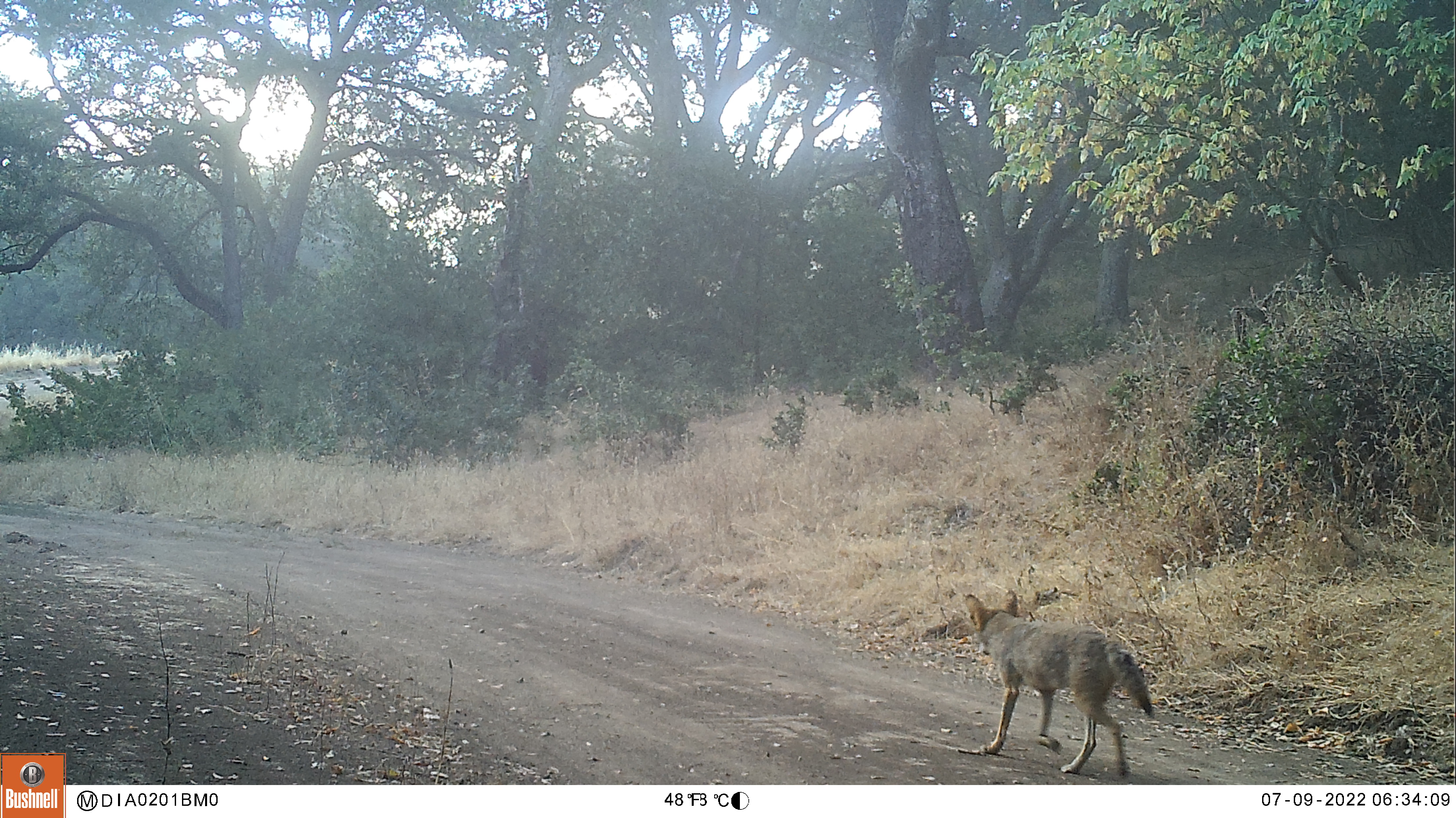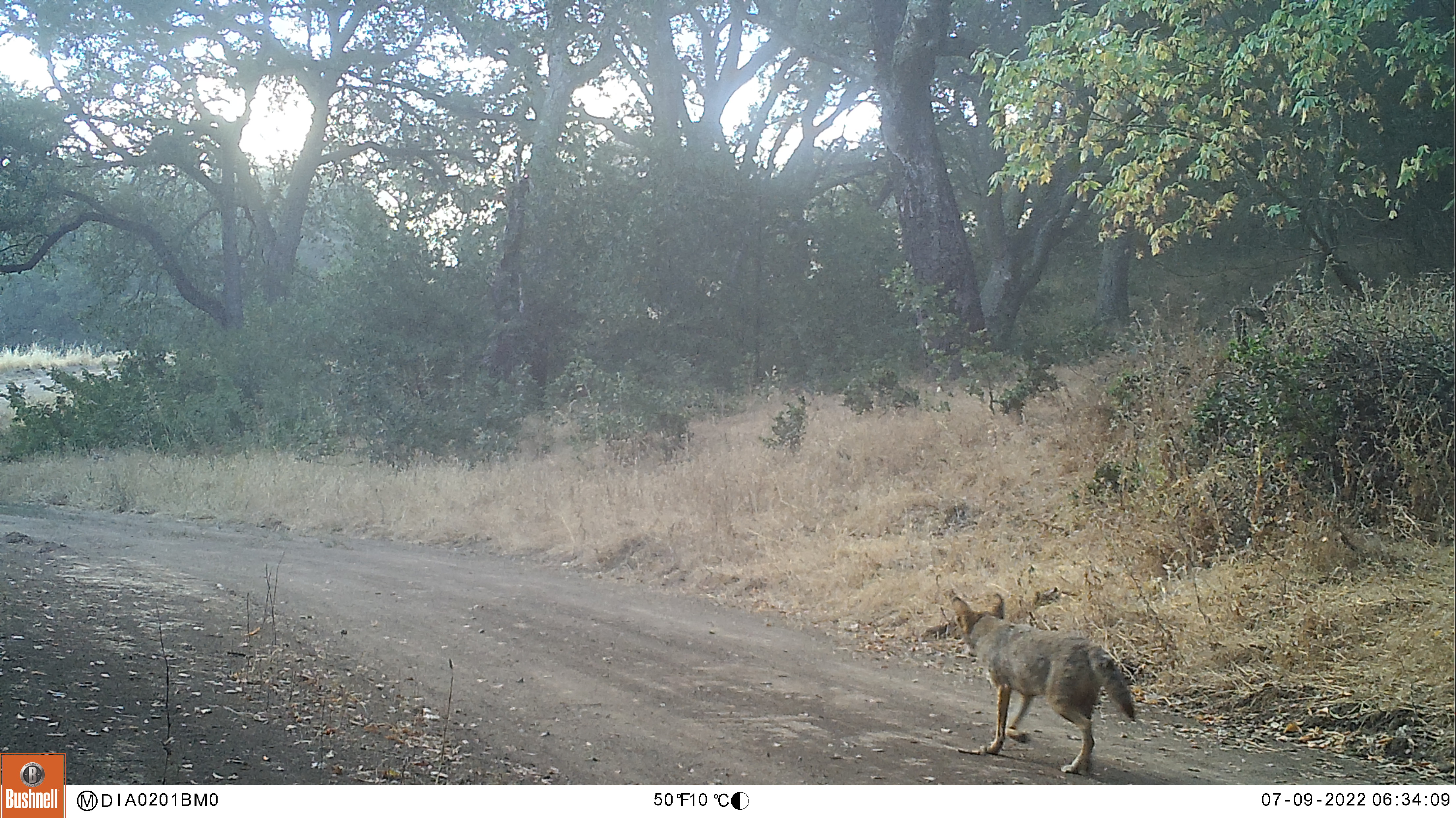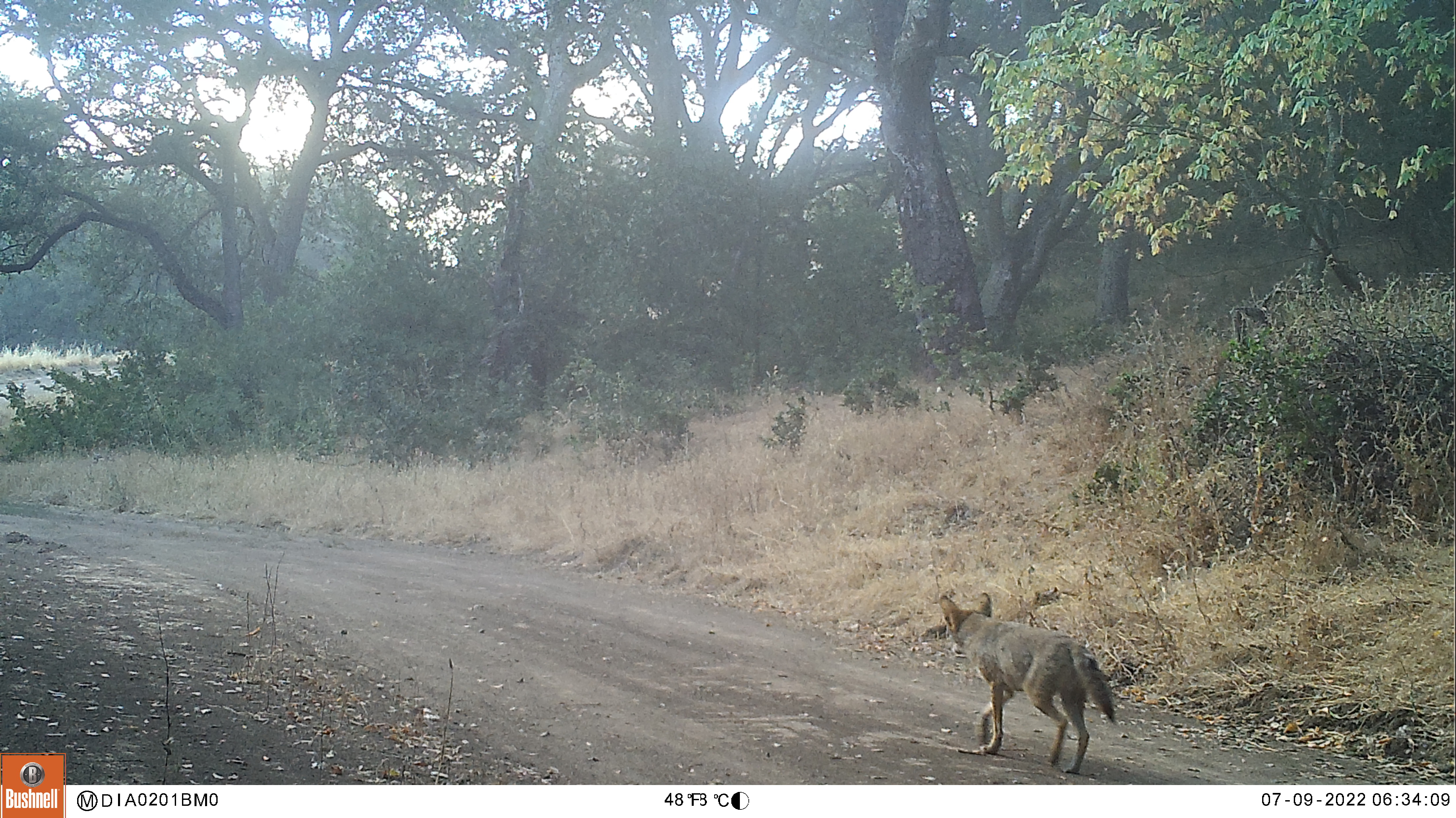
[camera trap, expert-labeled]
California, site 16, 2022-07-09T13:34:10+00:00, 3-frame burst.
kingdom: Animalia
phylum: Chordata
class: Mammalia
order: Carnivora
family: Canidae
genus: Canis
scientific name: Canis latrans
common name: coyote